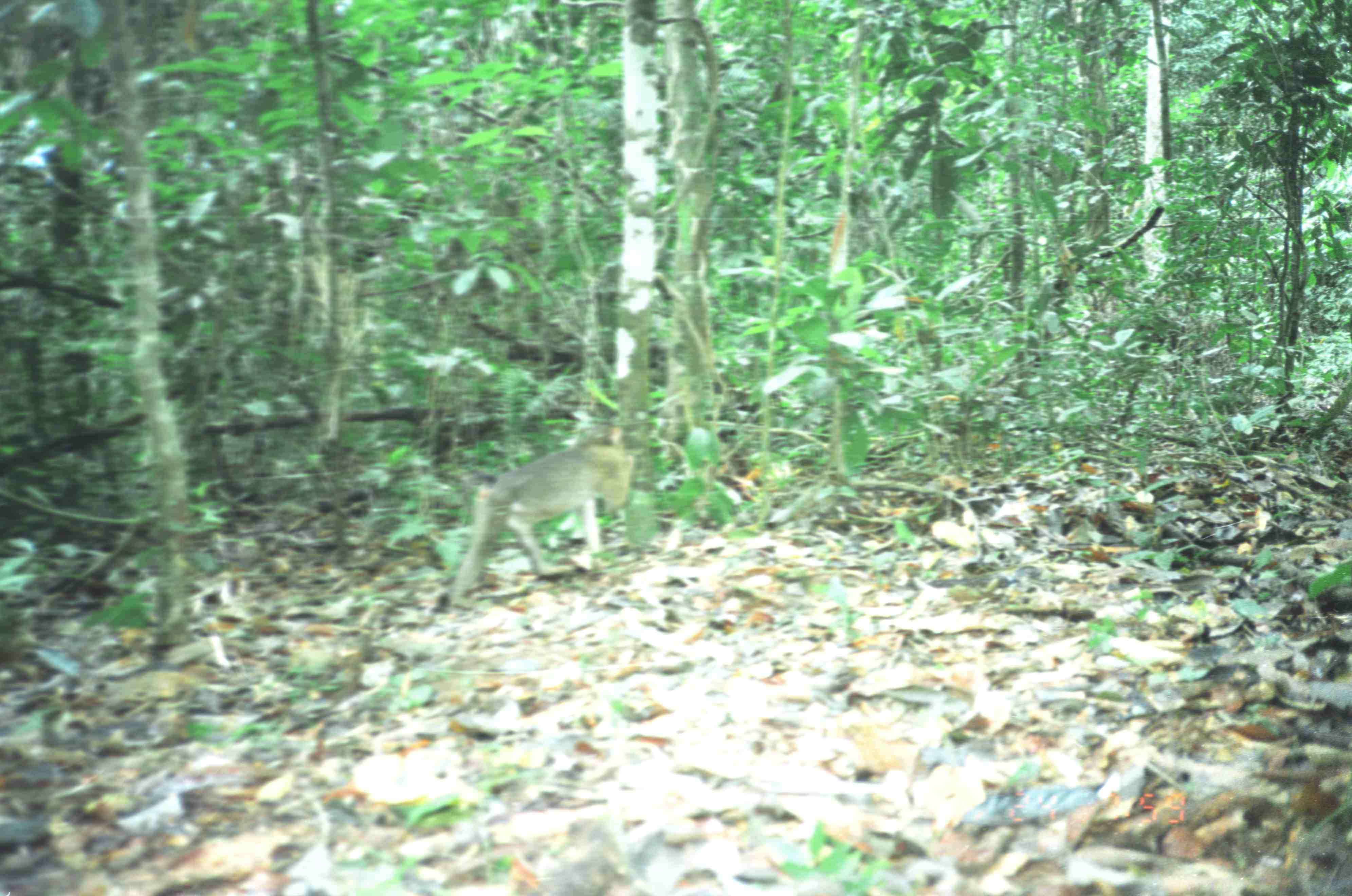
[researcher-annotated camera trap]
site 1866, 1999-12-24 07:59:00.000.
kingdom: Animalia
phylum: Chordata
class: Mammalia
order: Primates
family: Cercopithecidae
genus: Macaca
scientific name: Macaca nemestrina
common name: southern pig-tailed macaque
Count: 1.